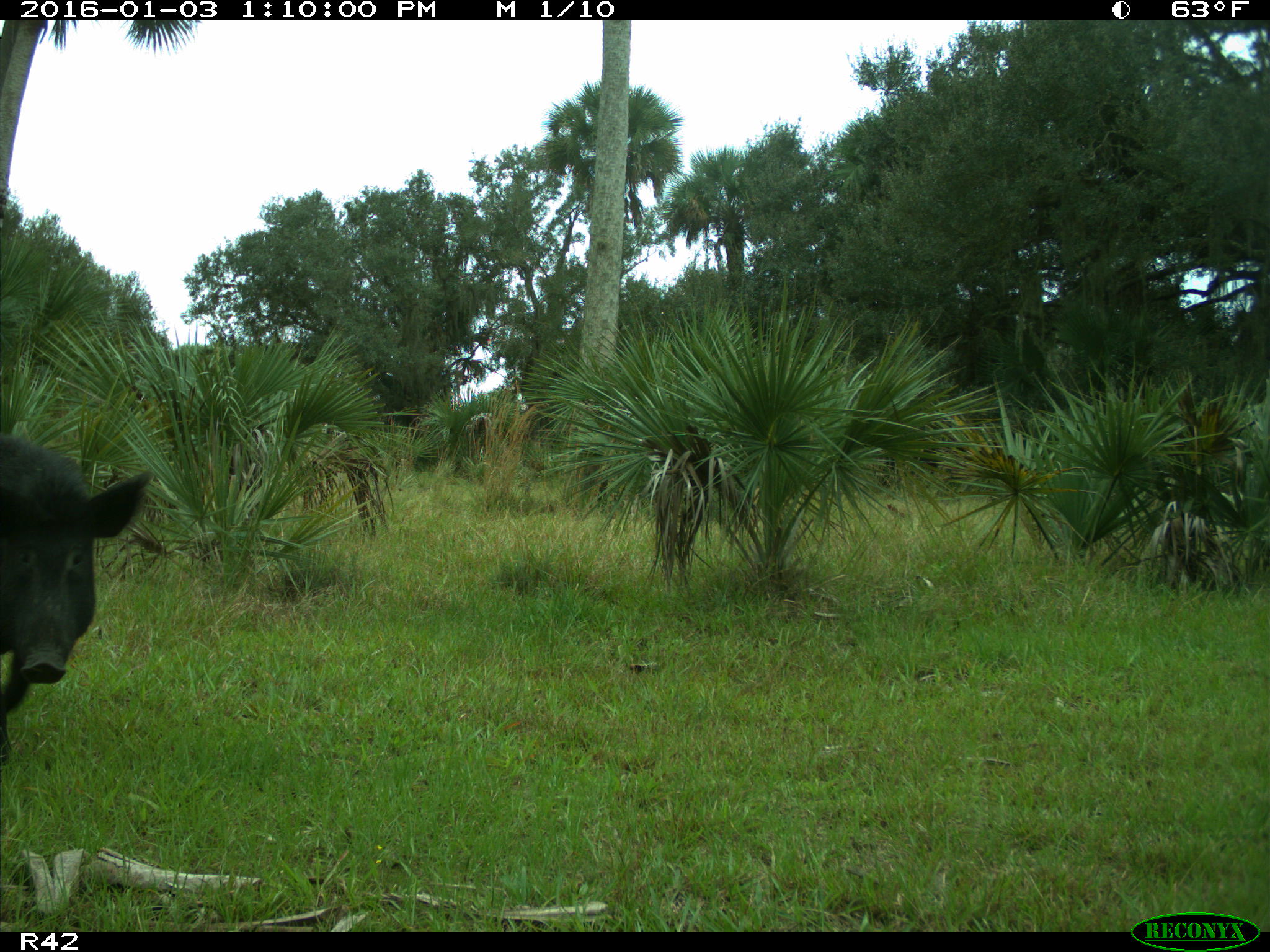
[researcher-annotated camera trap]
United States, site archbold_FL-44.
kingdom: Animalia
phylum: Chordata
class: Mammalia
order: Artiodactyla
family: Suidae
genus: Sus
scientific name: Sus scrofa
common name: wild boar